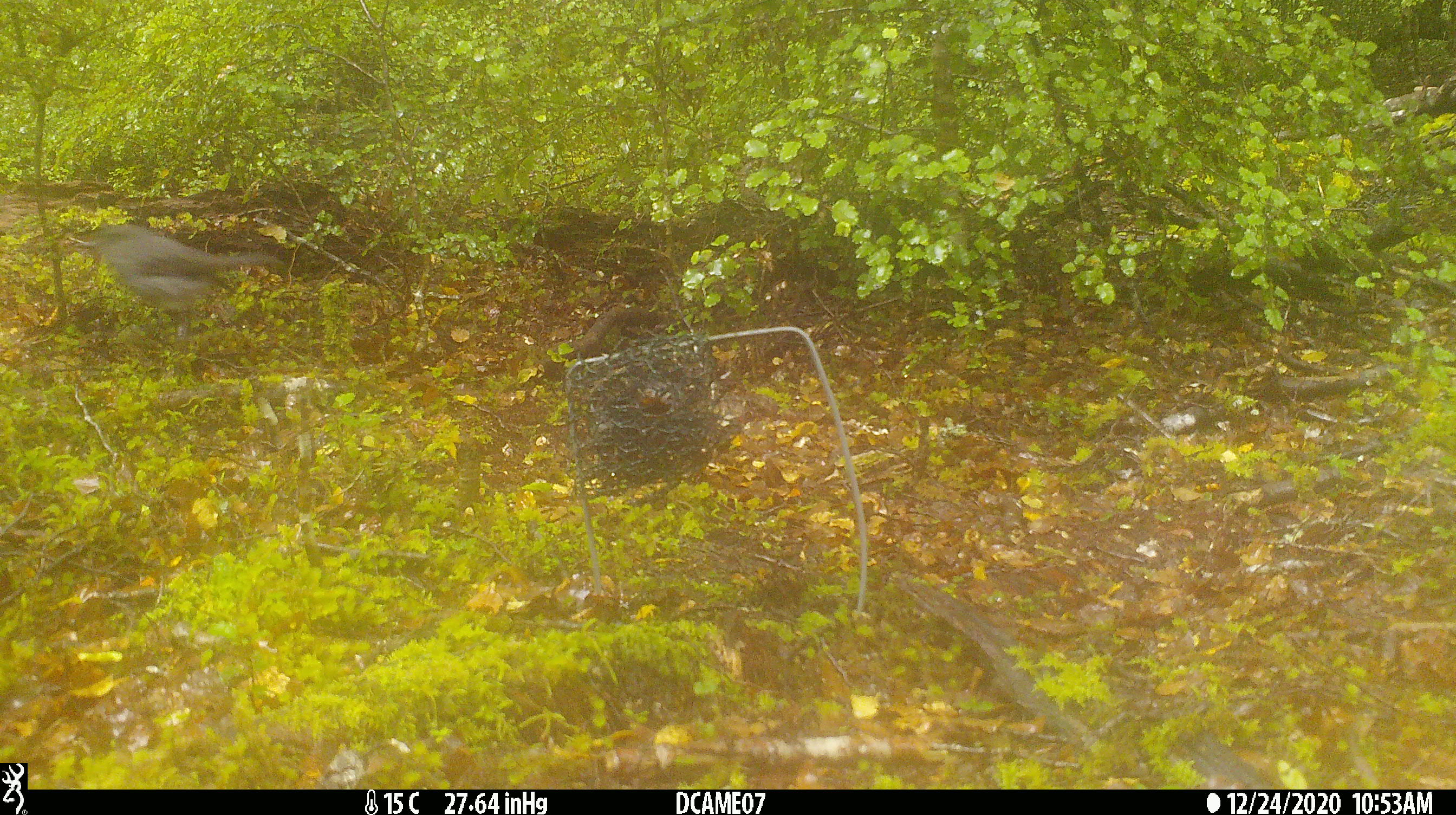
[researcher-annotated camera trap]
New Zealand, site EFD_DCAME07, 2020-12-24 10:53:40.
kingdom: Animalia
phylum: Chordata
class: Aves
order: Passeriformes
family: Petroicidae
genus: Petroica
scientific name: Petroica australis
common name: new zealand robin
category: robin